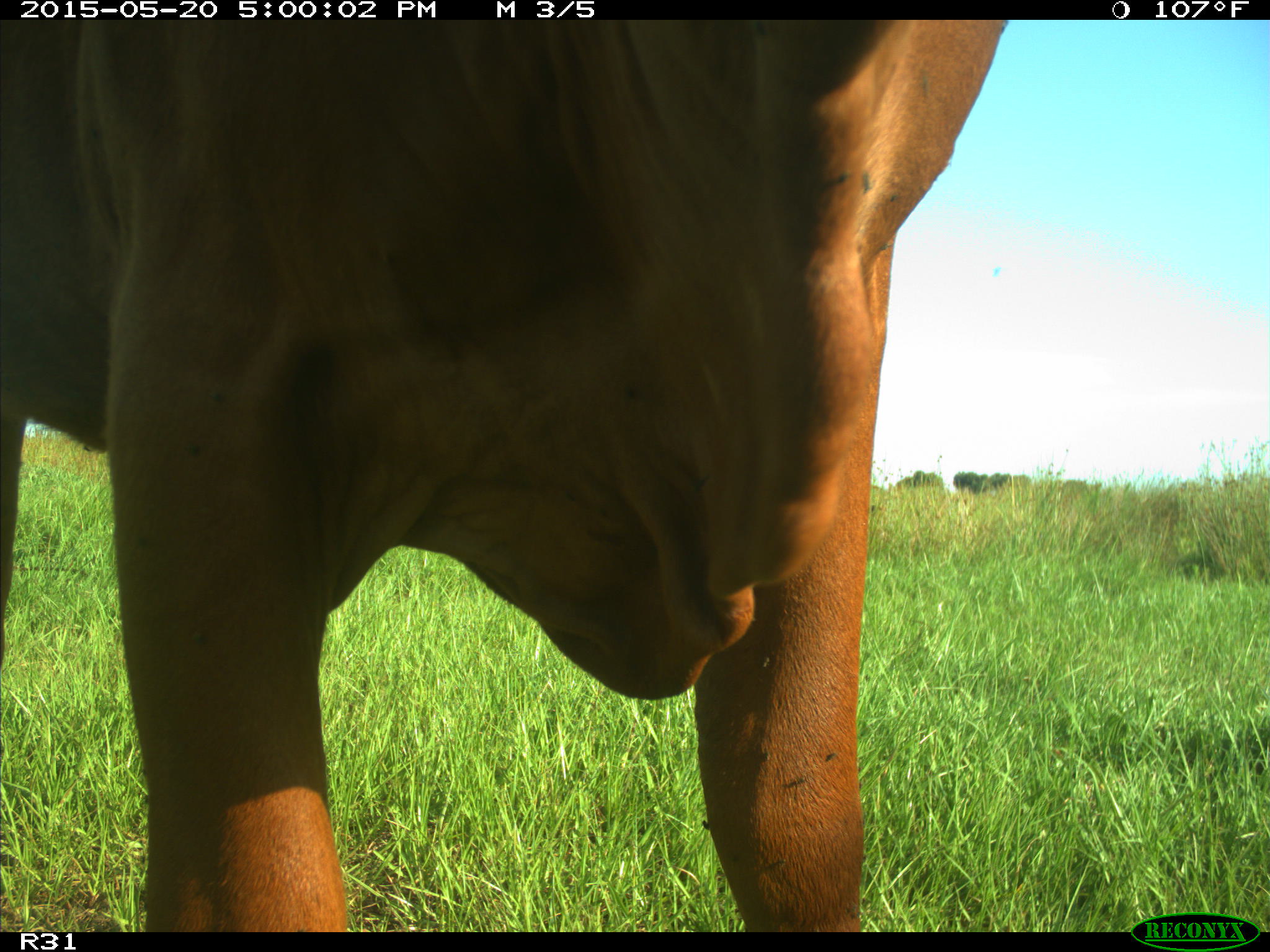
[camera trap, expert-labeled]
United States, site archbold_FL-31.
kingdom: Animalia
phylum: Chordata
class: Mammalia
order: Artiodactyla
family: Bovidae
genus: Bos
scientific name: Bos taurus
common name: domestic cow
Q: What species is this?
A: Bos taurus (domestic cow).